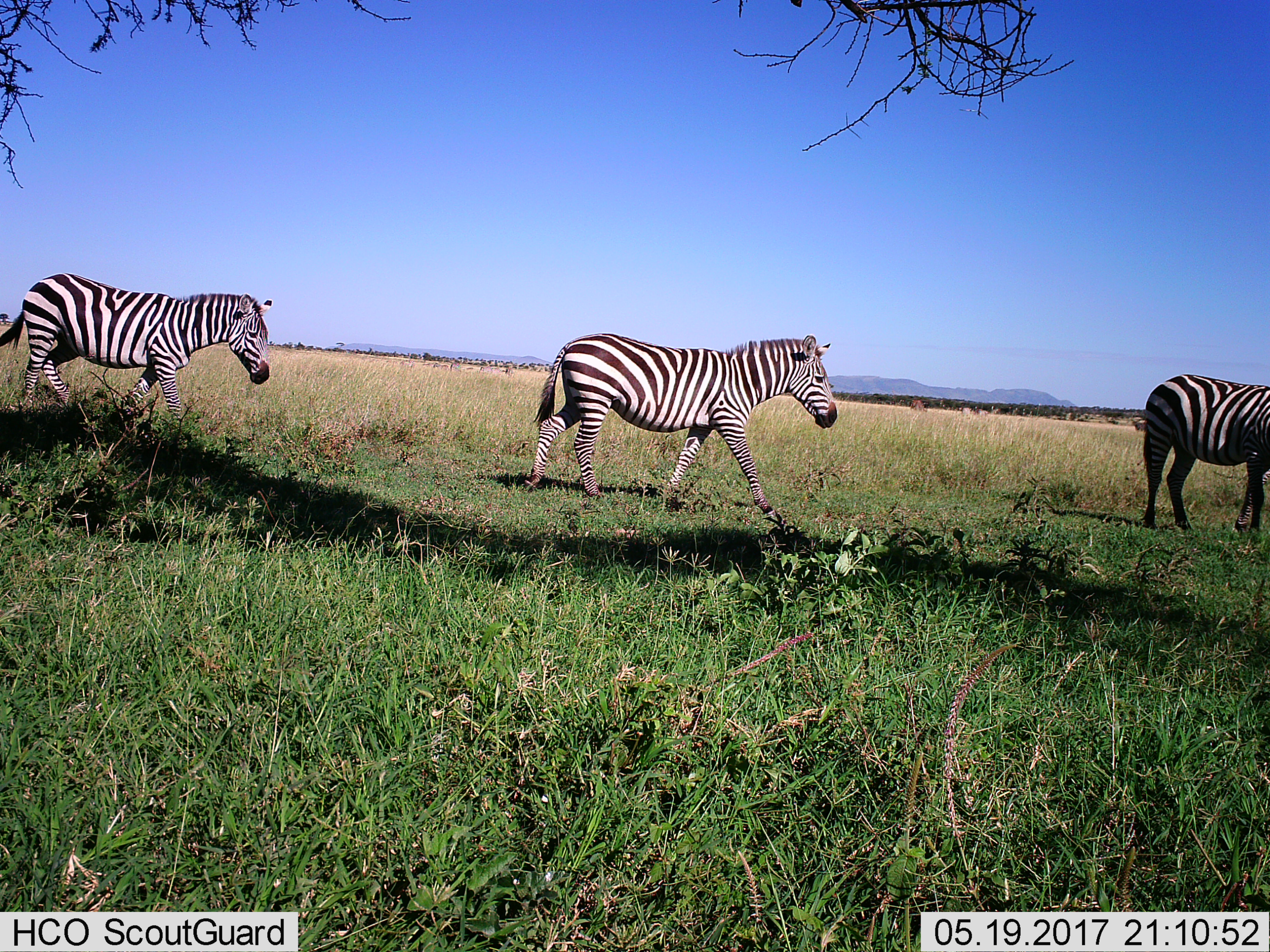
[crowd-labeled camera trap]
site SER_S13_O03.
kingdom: Animalia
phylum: Chordata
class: Mammalia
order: Perissodactyla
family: Equidae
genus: Equus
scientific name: Equus quagga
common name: plains zebra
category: zebraplains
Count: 3.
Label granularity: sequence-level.